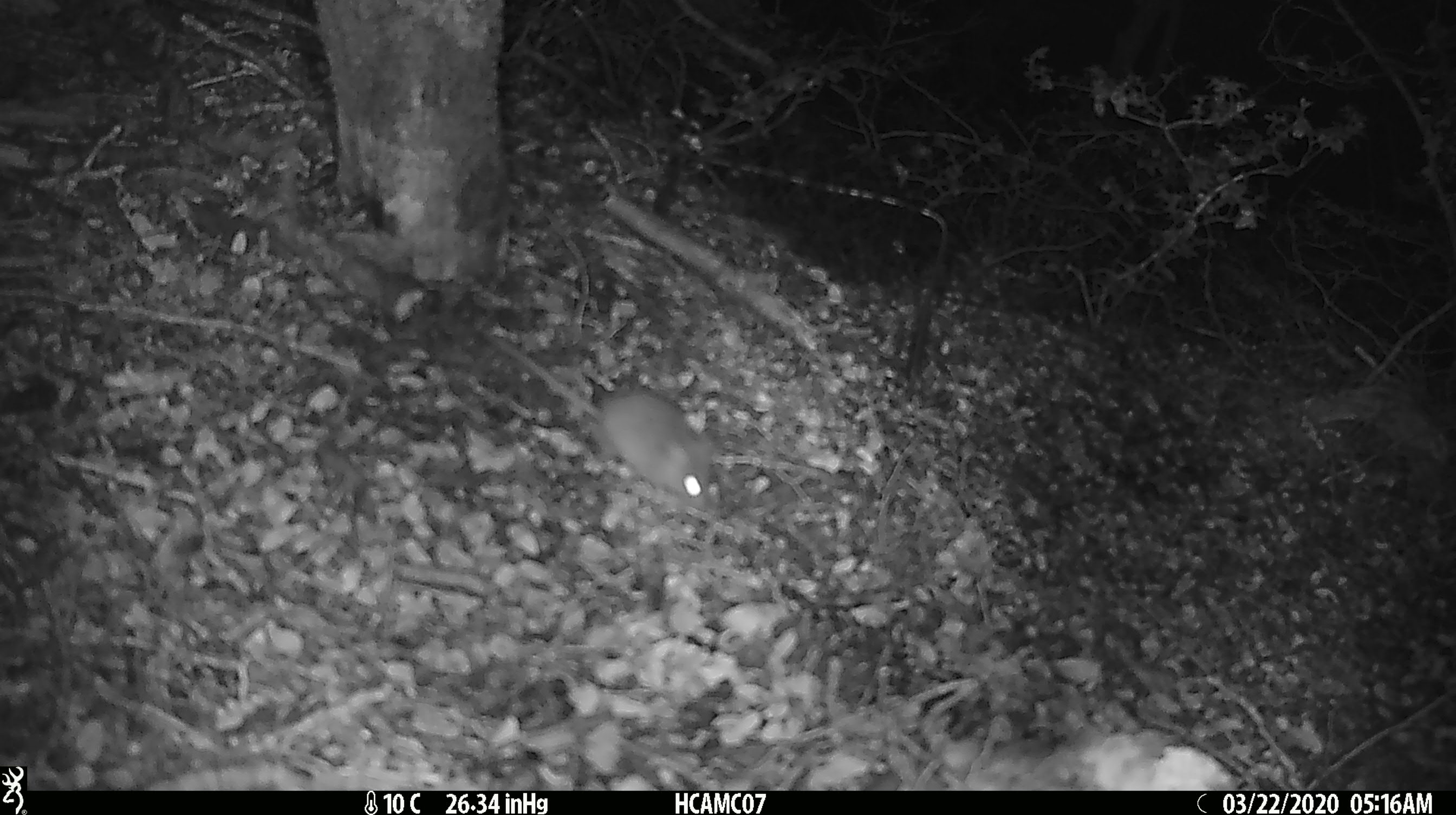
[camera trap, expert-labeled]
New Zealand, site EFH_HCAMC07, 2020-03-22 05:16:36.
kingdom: Animalia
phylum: Chordata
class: Mammalia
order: Rodentia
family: Muridae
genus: Mus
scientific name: Mus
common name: mouse